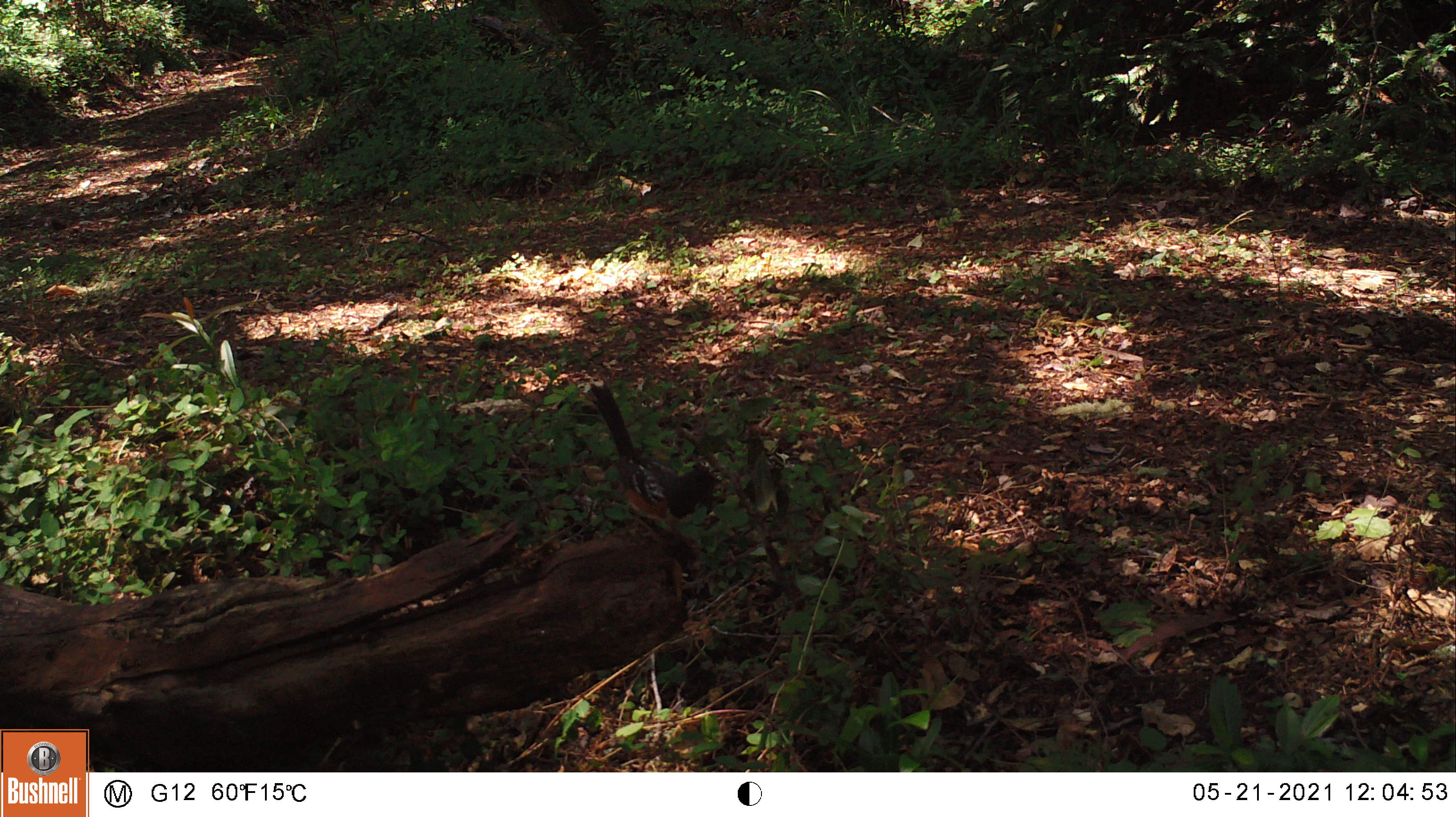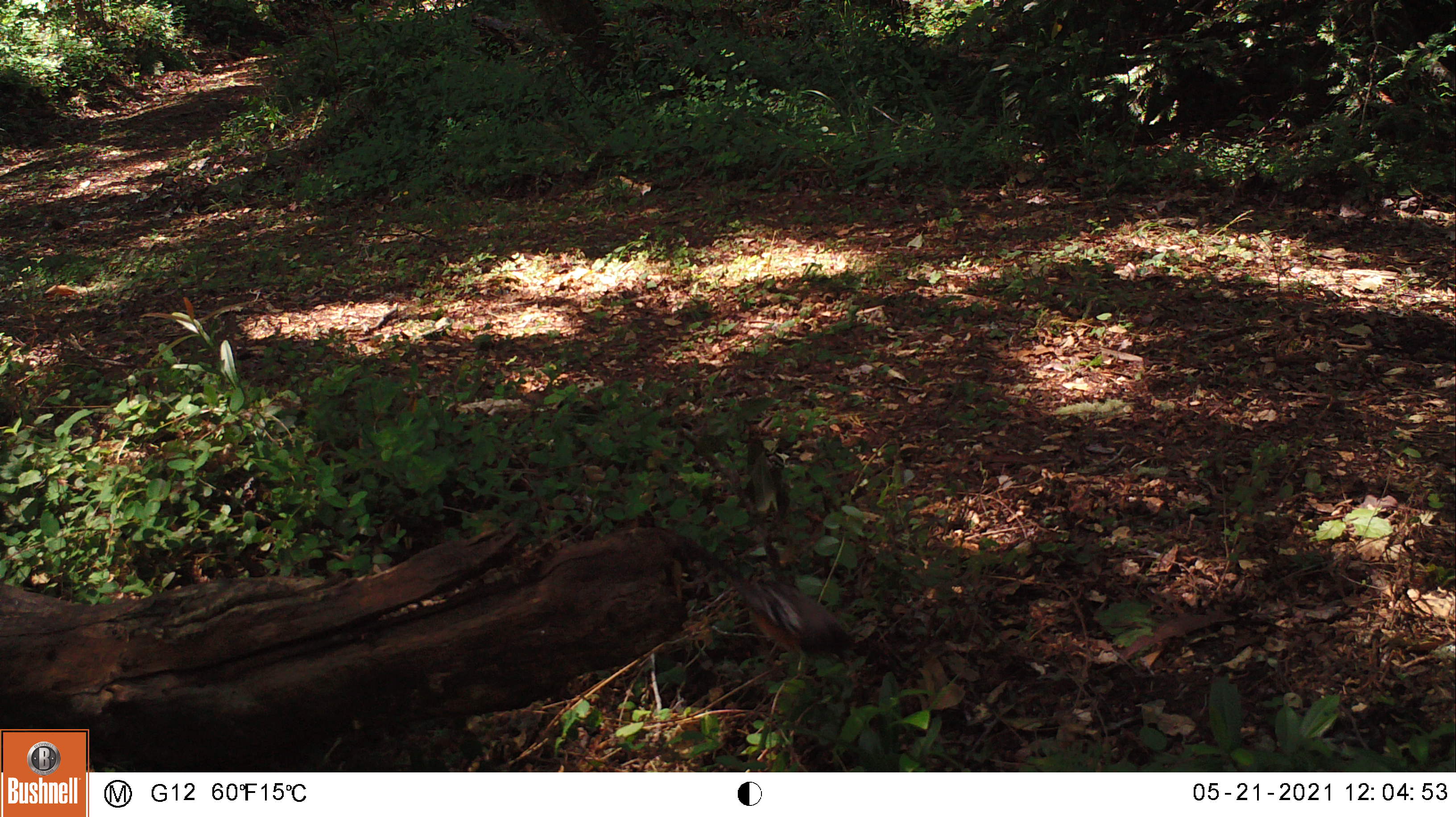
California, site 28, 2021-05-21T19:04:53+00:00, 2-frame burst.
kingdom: Animalia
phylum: Chordata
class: Aves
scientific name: Aves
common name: bird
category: unknown bird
Unknown bird (bird) (Aves).